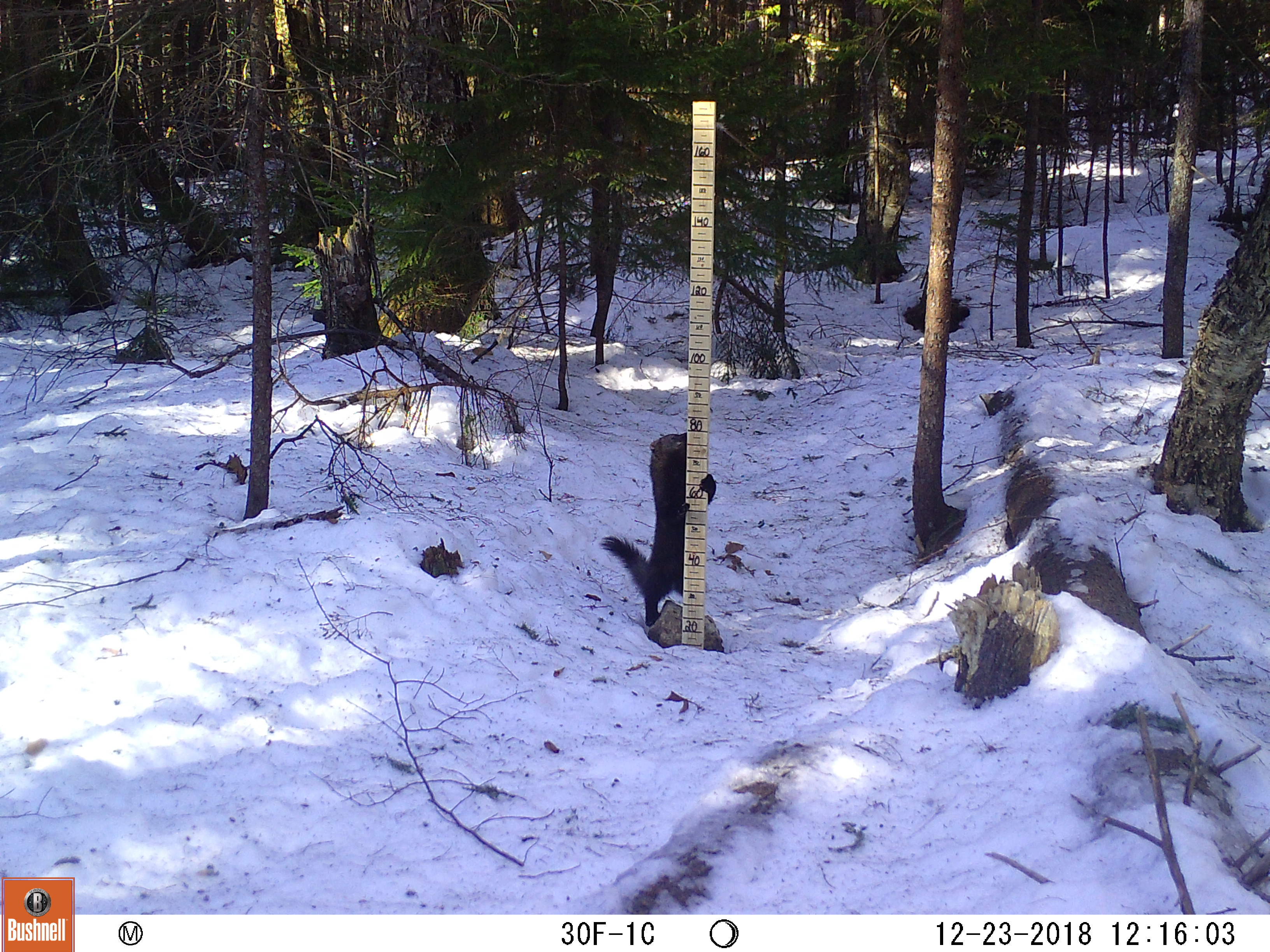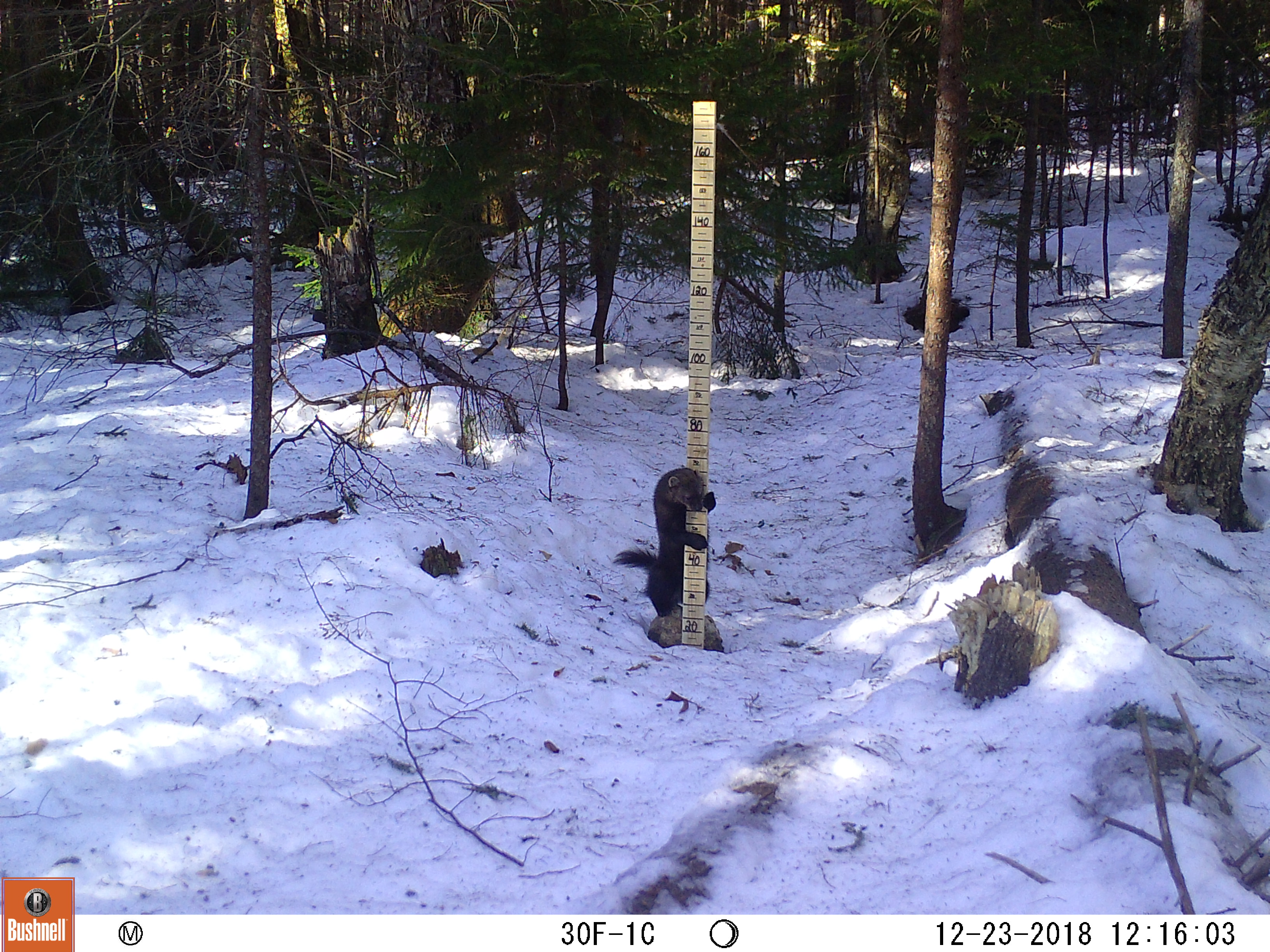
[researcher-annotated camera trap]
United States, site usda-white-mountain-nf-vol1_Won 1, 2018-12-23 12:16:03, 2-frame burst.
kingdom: Animalia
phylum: Chordata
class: Mammalia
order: Carnivora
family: Mustelidae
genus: Pekania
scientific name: Pekania pennanti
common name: fisher